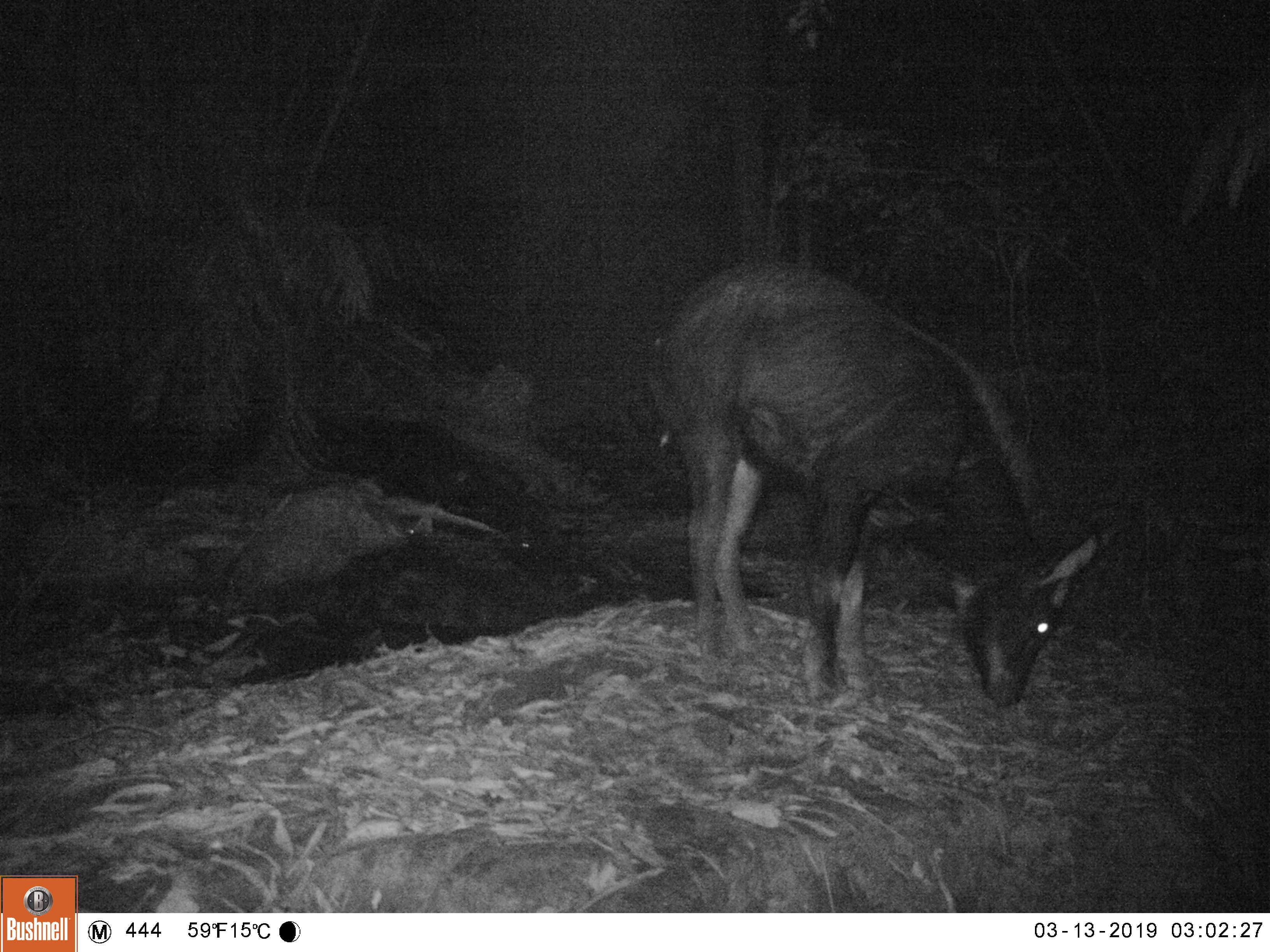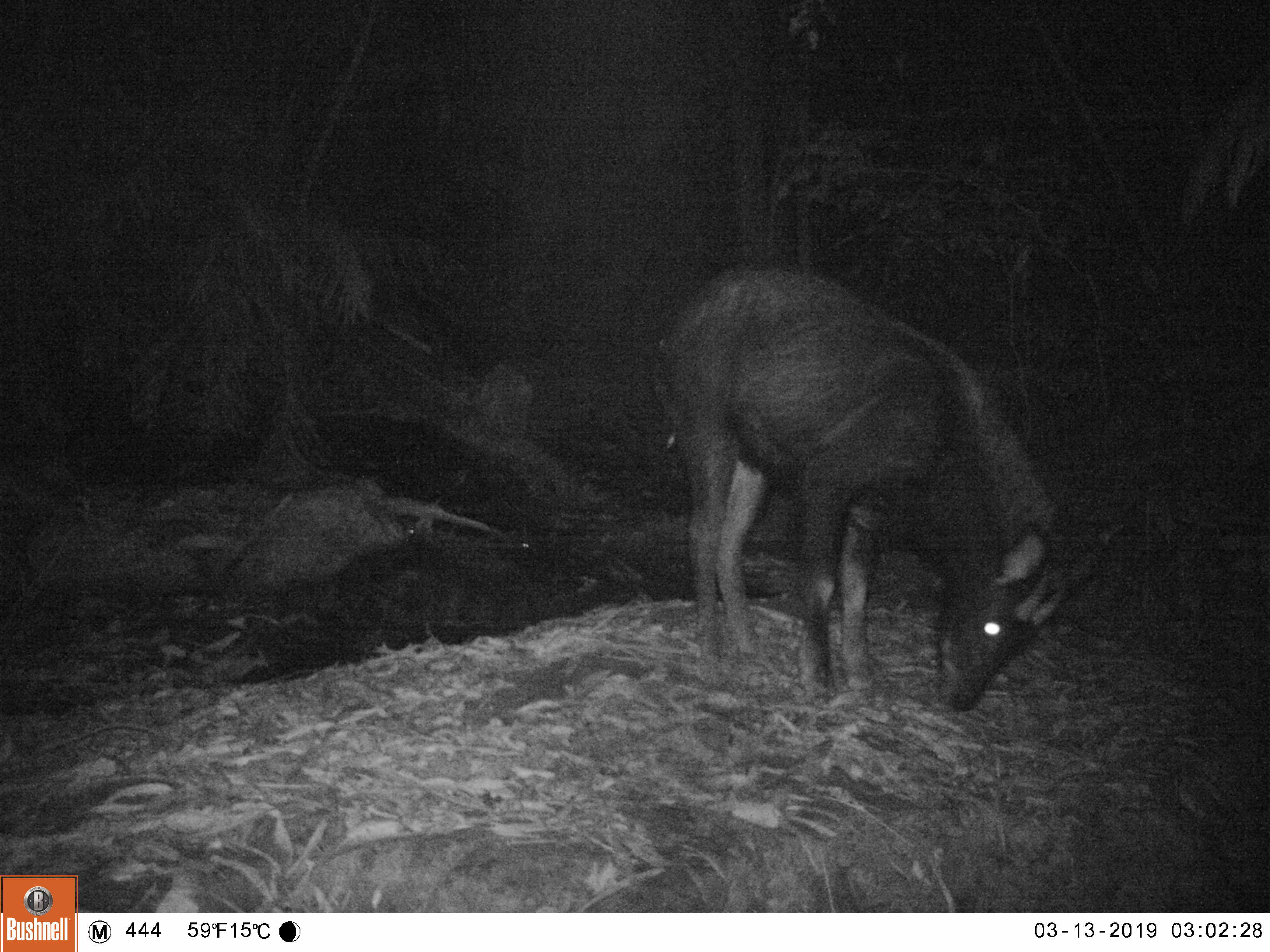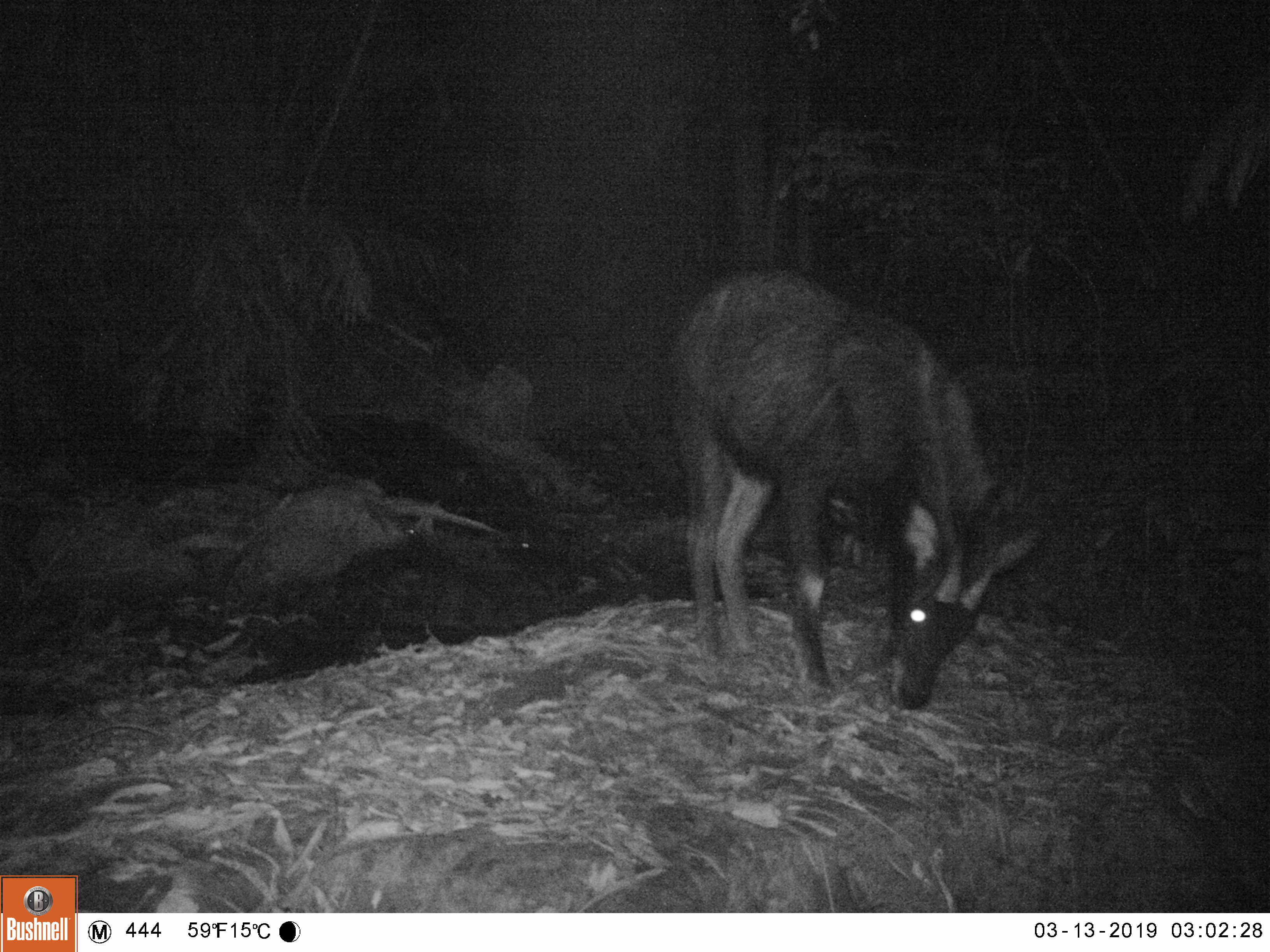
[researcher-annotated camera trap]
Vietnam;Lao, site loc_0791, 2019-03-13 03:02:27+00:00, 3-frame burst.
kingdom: Animalia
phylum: Chordata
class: Mammalia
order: Artiodactyla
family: Bovidae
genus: Capricornis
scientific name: Capricornis sumatraensis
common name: chinese serow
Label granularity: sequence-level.